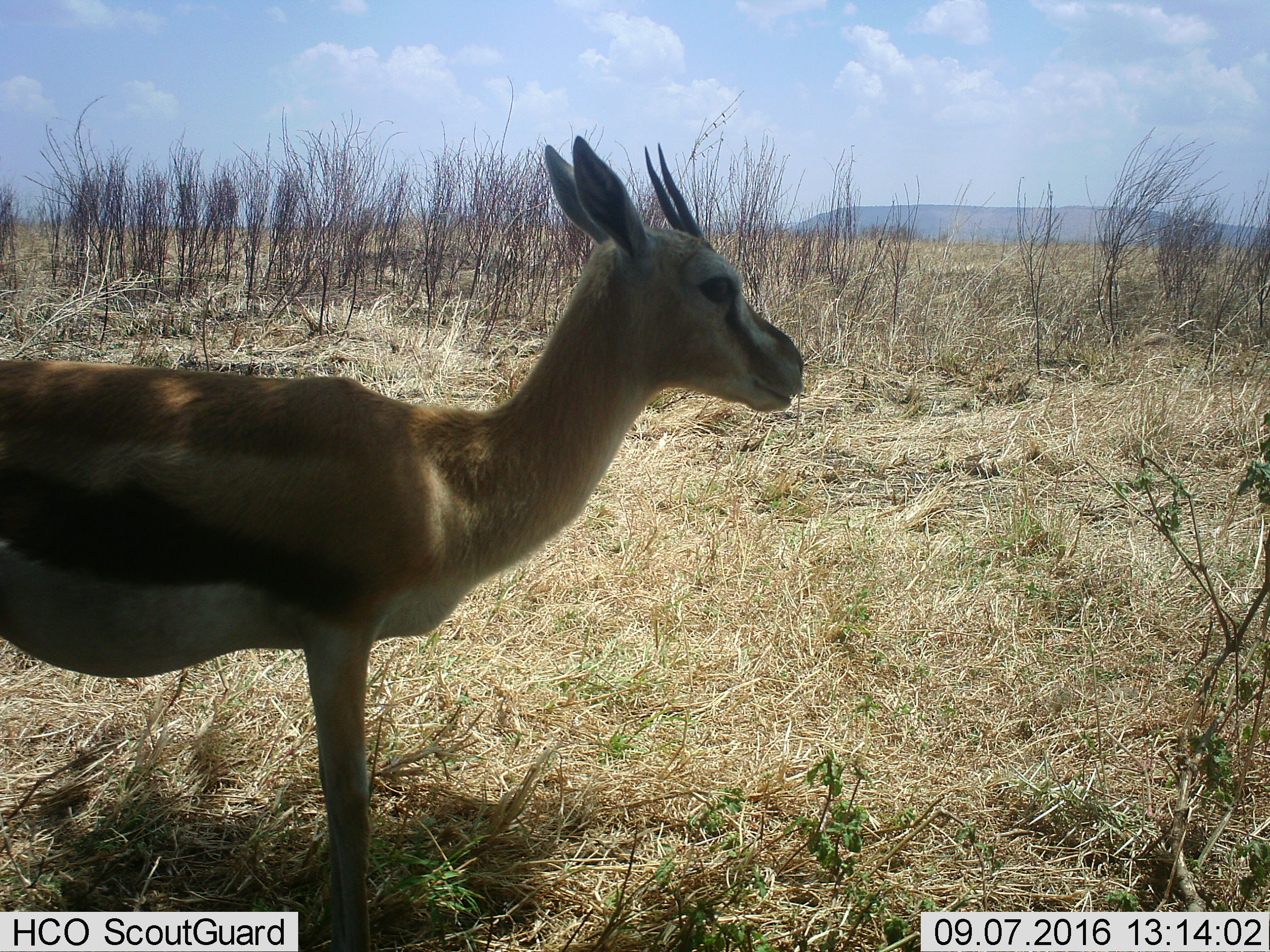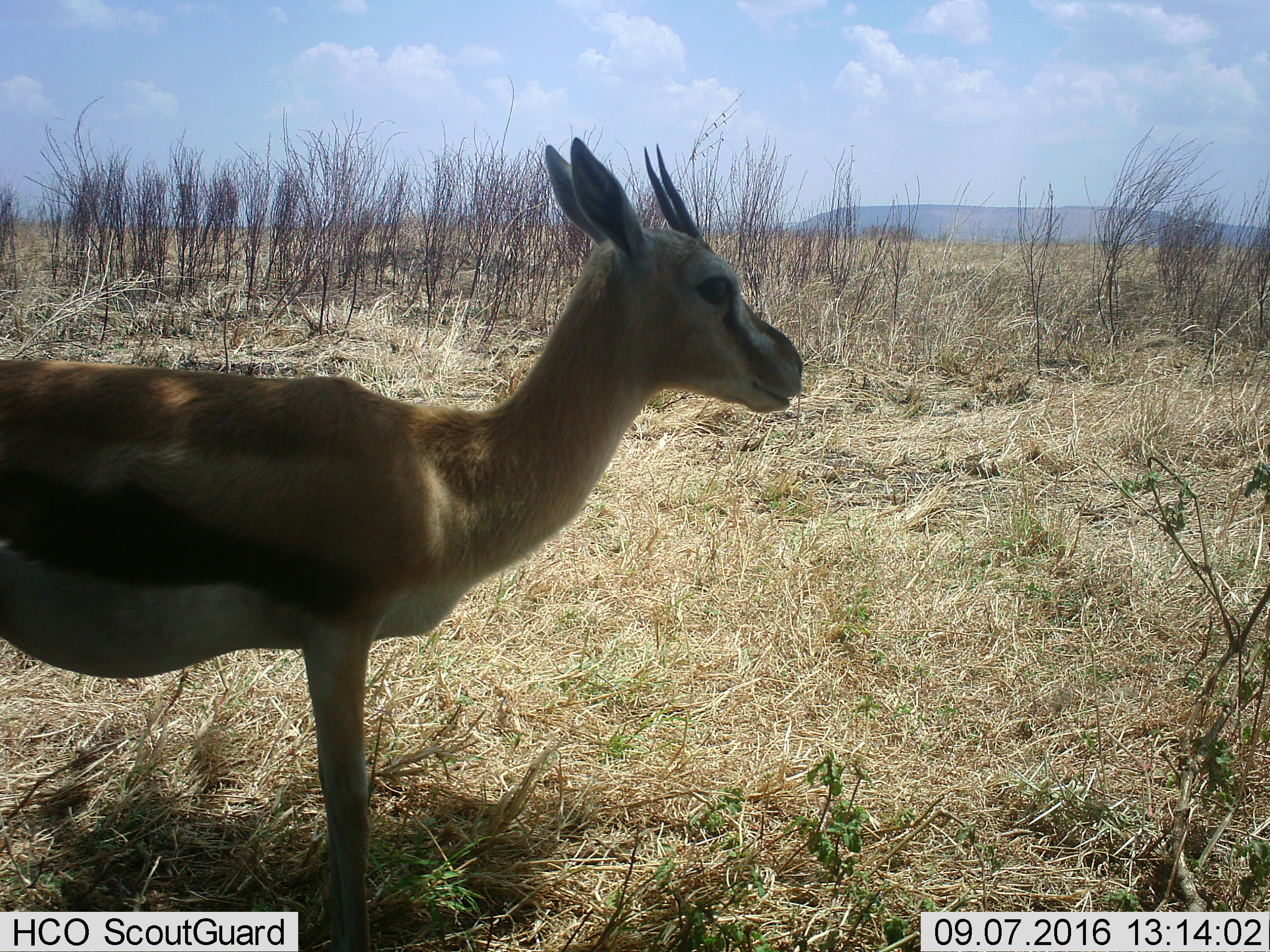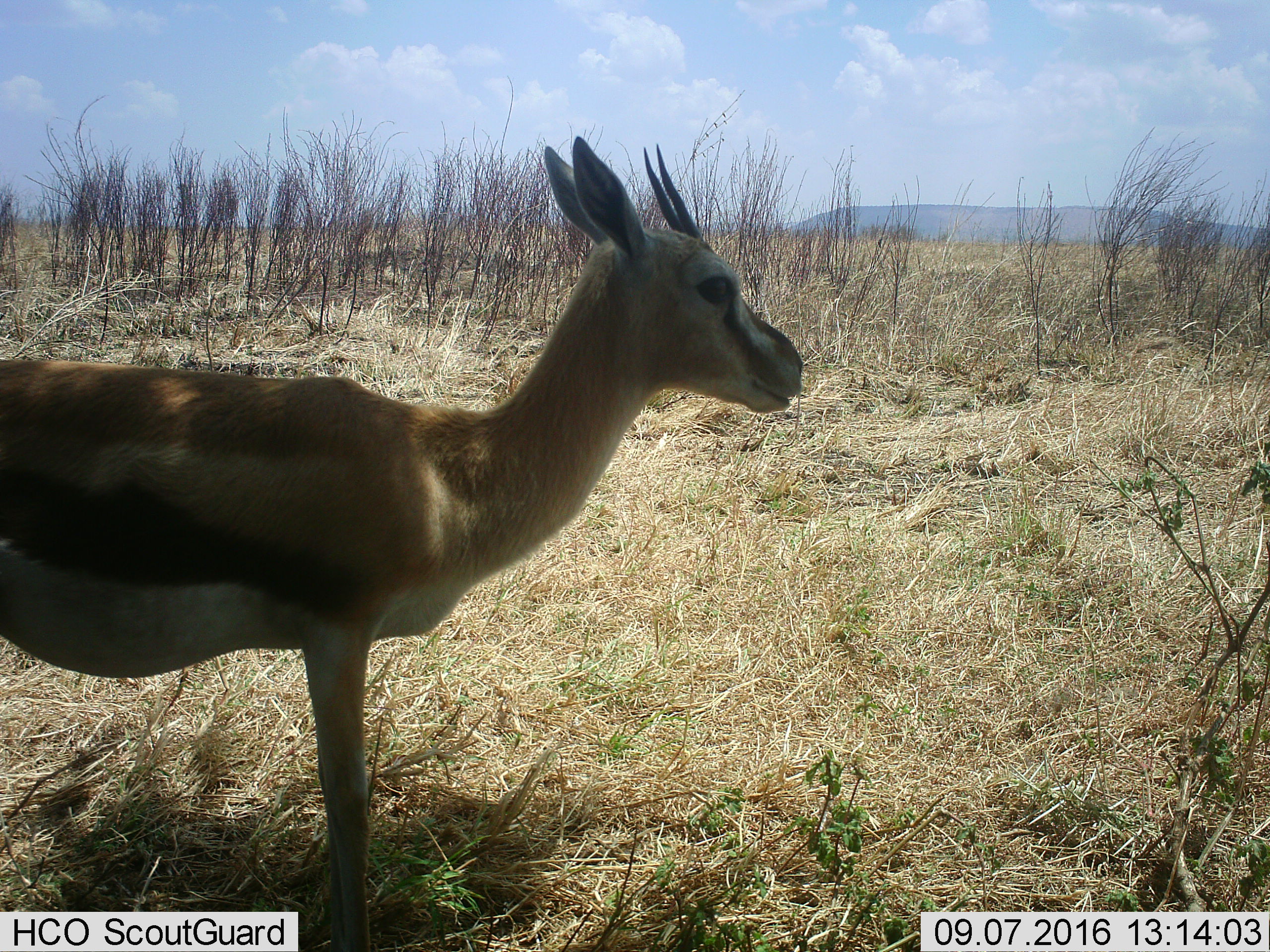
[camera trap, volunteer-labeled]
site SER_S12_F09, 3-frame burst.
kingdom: Animalia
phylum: Chordata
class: Mammalia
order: Artiodactyla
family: Bovidae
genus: Eudorcas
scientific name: Eudorcas thomsonii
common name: thomson's gazelle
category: gazellethomsons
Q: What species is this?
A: Gazellethomsons (thomson's gazelle) (Eudorcas thomsonii).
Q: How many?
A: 1.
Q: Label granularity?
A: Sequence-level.